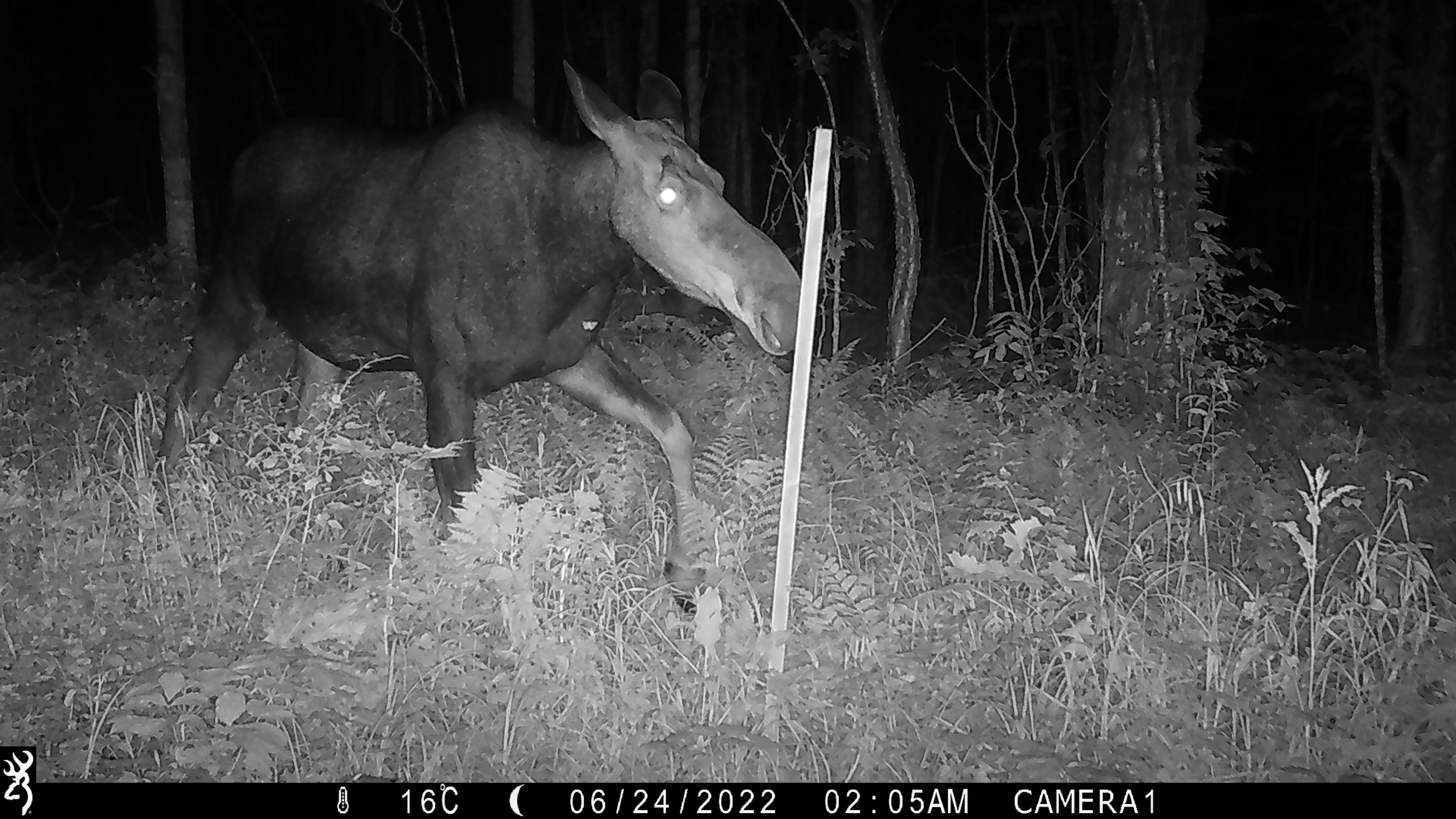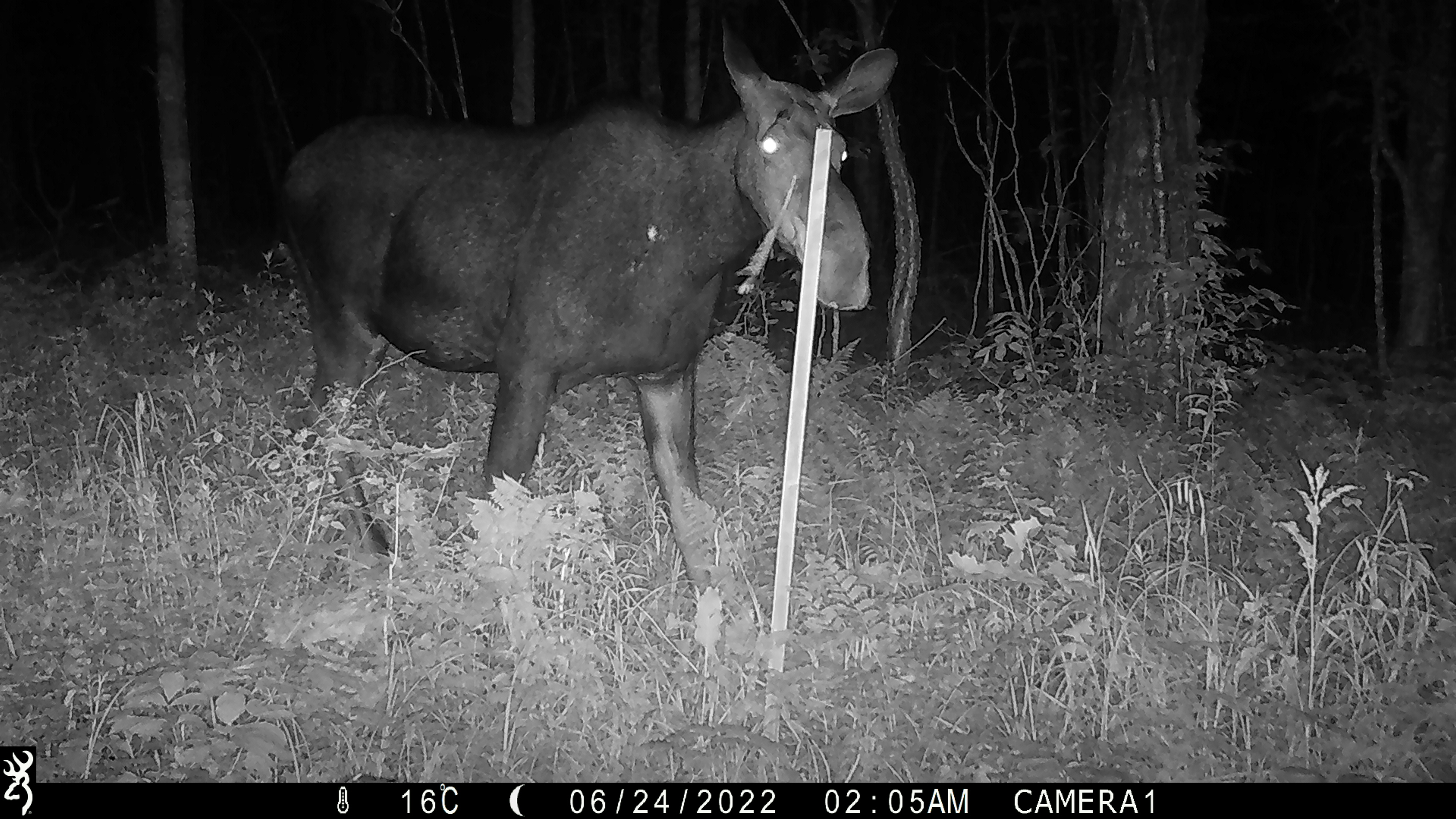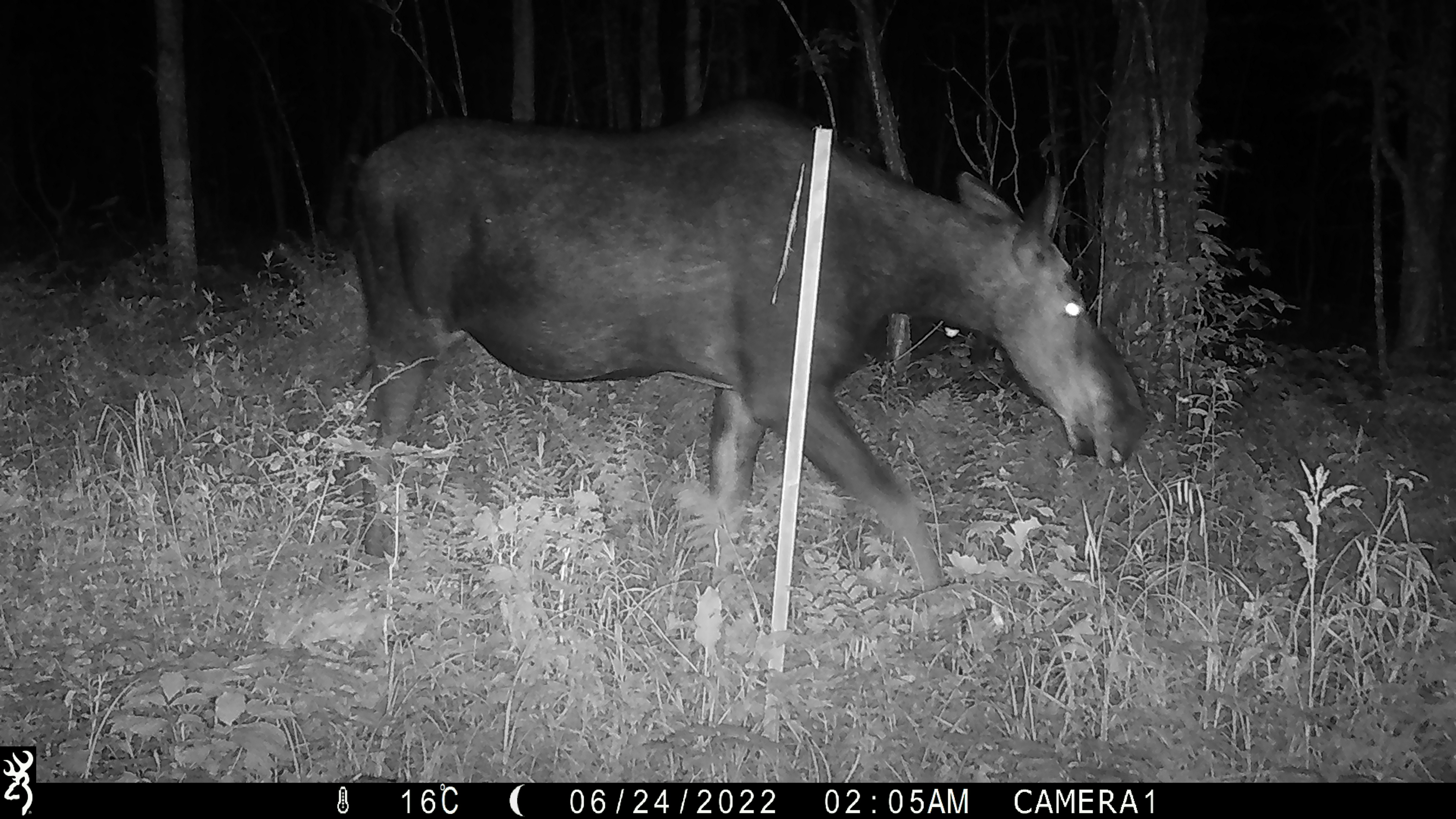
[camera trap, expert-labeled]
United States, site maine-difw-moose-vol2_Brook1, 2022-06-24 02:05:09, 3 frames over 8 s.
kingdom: Animalia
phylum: Chordata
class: Mammalia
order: Artiodactyla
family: Cervidae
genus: Alces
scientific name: Alces alces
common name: moose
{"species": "moose (Alces alces)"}